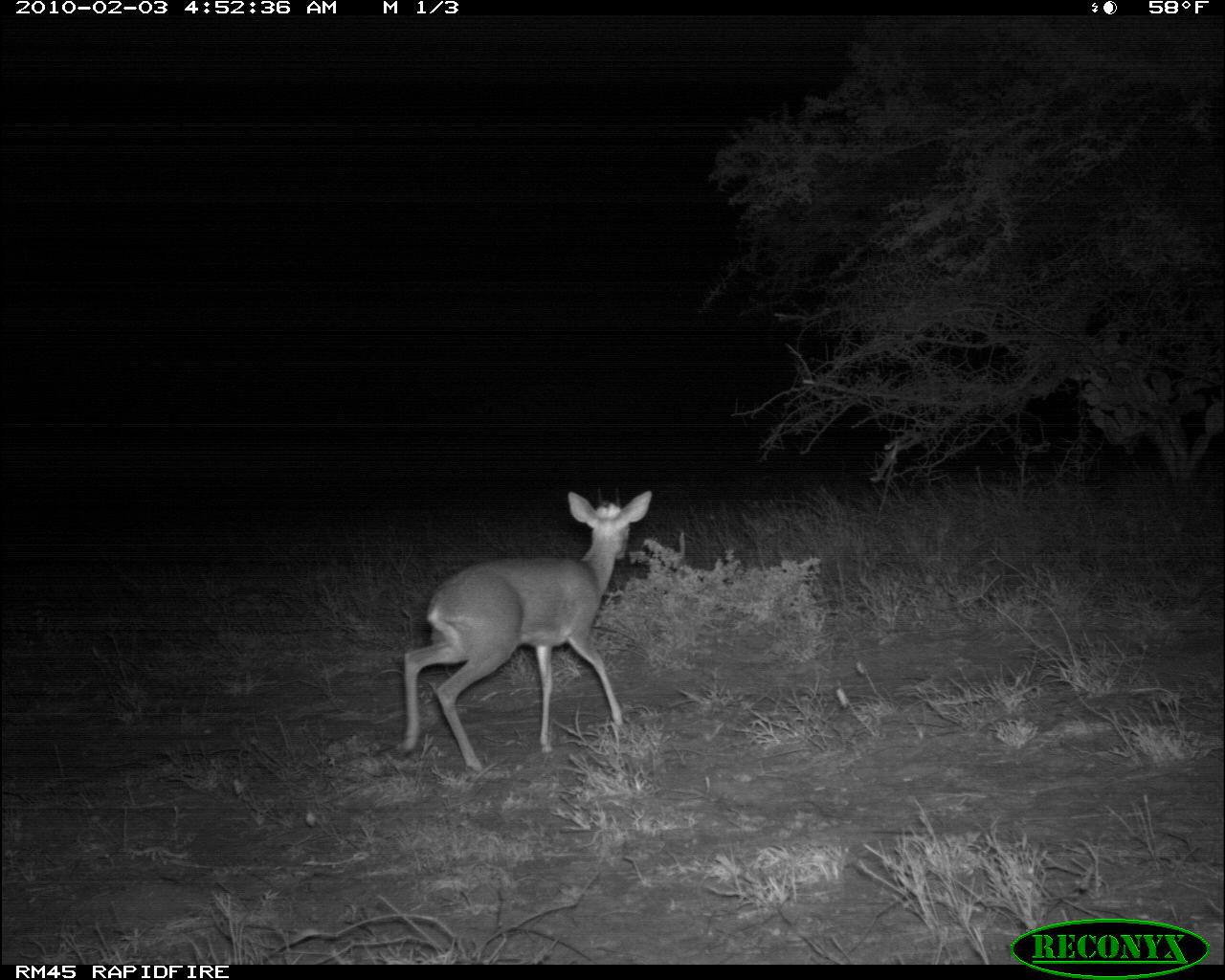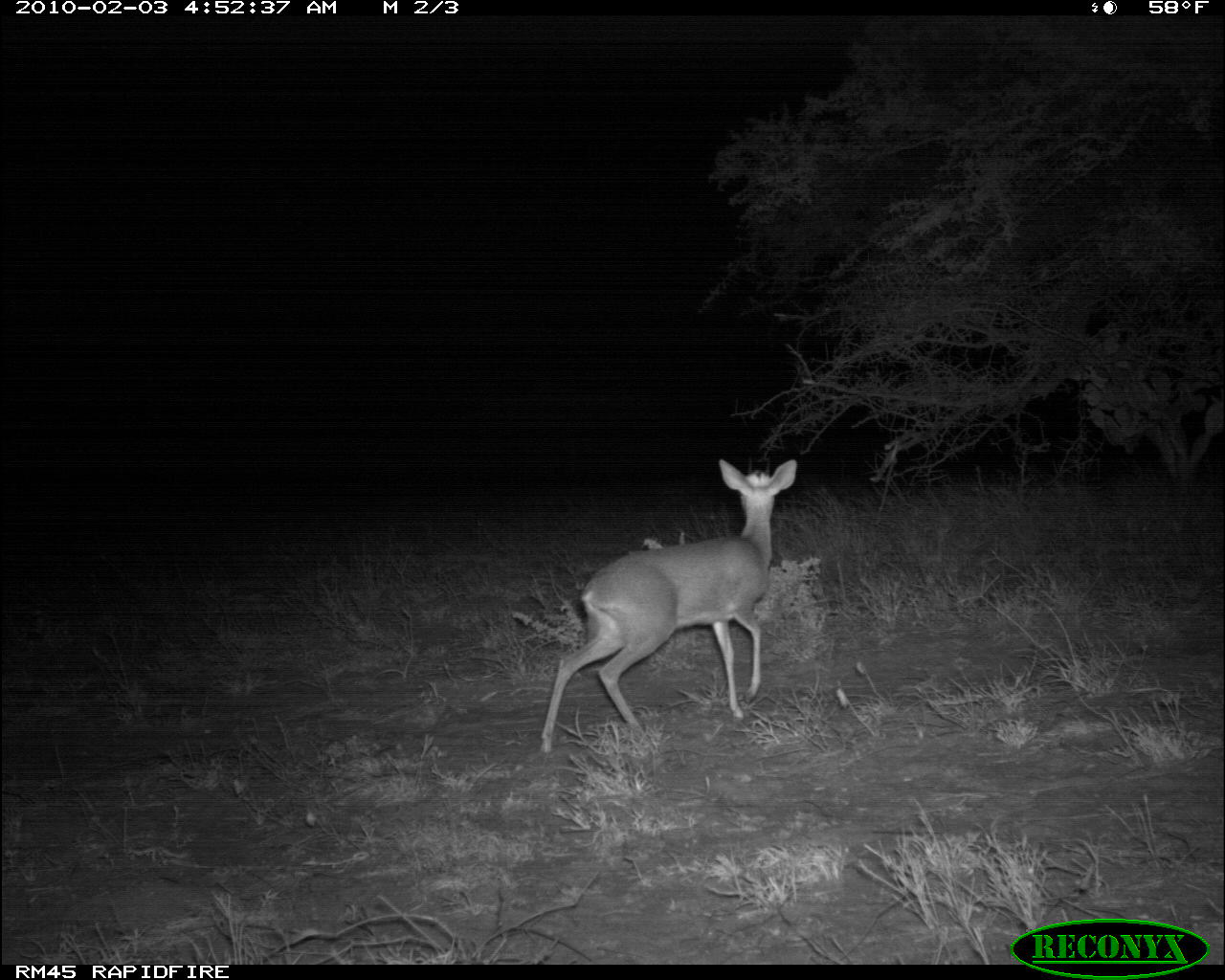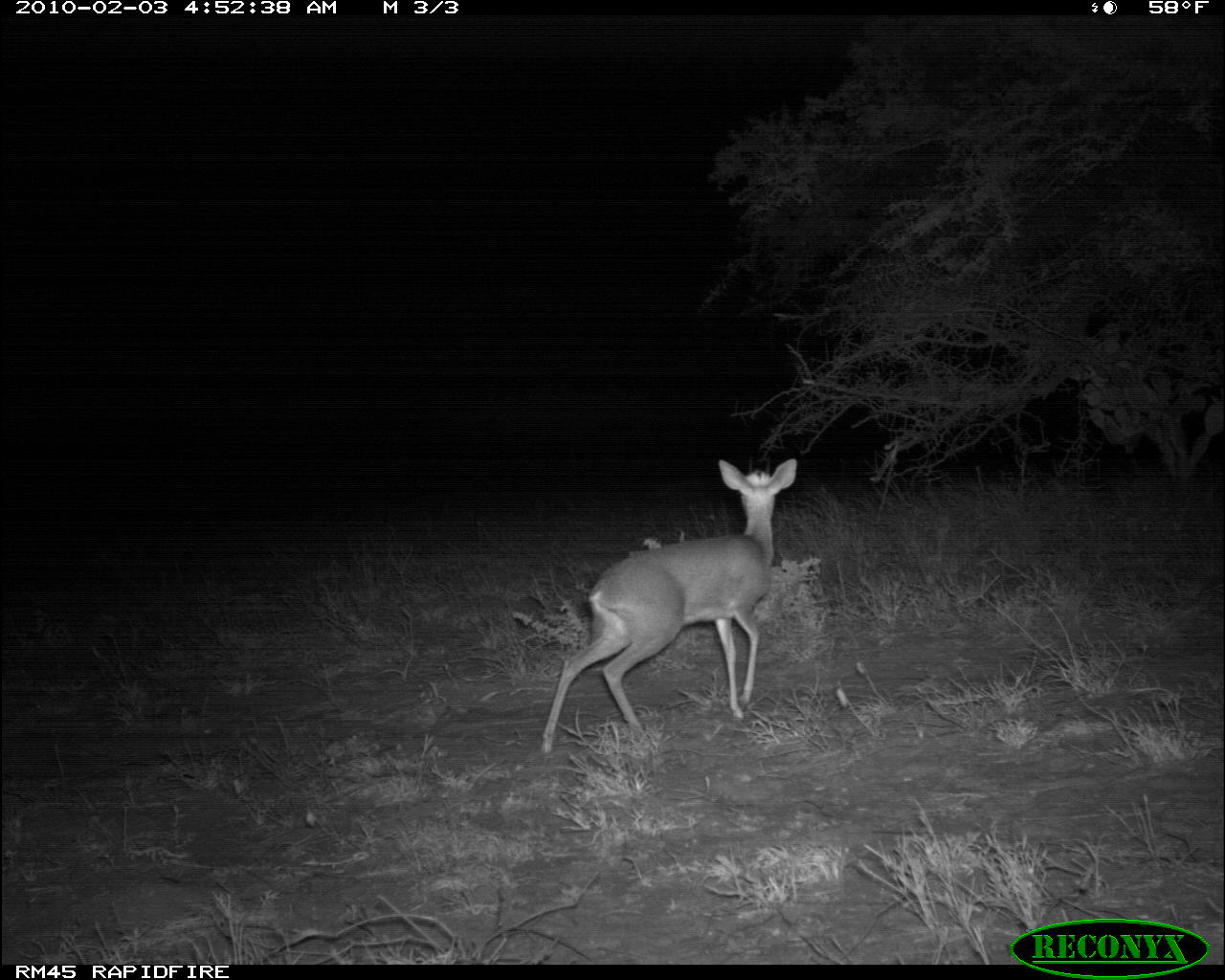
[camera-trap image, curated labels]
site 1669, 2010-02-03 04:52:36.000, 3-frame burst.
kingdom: Animalia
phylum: Chordata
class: Mammalia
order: Artiodactyla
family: Bovidae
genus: Madoqua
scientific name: Madoqua guentheri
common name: günther's dik-dik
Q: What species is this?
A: Madoqua guentheri (günther's dik-dik).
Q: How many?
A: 1.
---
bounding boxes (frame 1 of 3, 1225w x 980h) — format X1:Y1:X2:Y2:
madoqua guentheri: 398:486:651:771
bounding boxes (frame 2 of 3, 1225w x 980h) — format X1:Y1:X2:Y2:
madoqua guentheri: 535:452:797:756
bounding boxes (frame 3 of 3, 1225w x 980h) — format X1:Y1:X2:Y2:
madoqua guentheri: 535:452:797:756